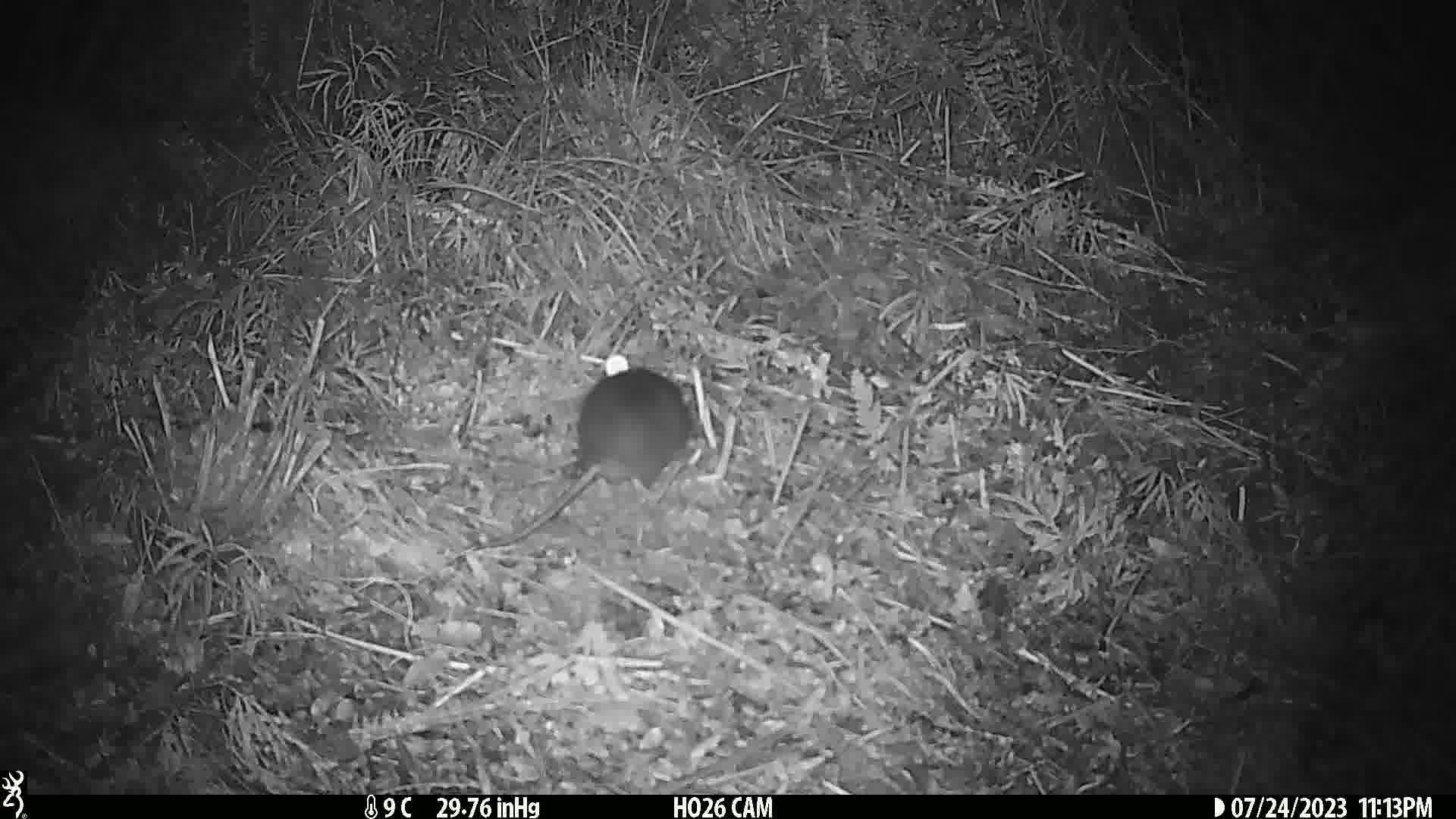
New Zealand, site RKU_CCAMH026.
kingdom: Animalia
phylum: Chordata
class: Mammalia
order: Rodentia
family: Muridae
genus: Rattus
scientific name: Rattus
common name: rat